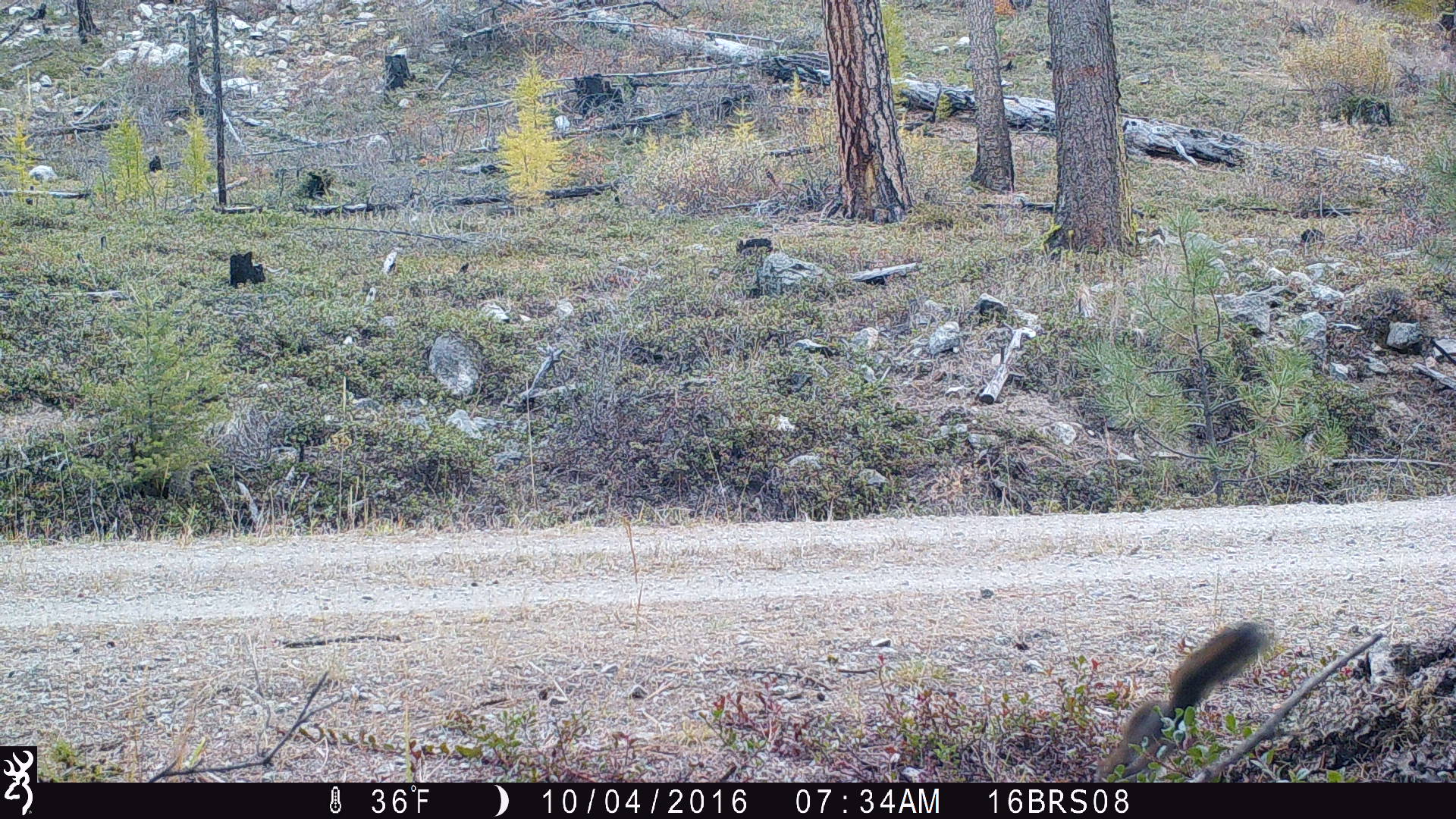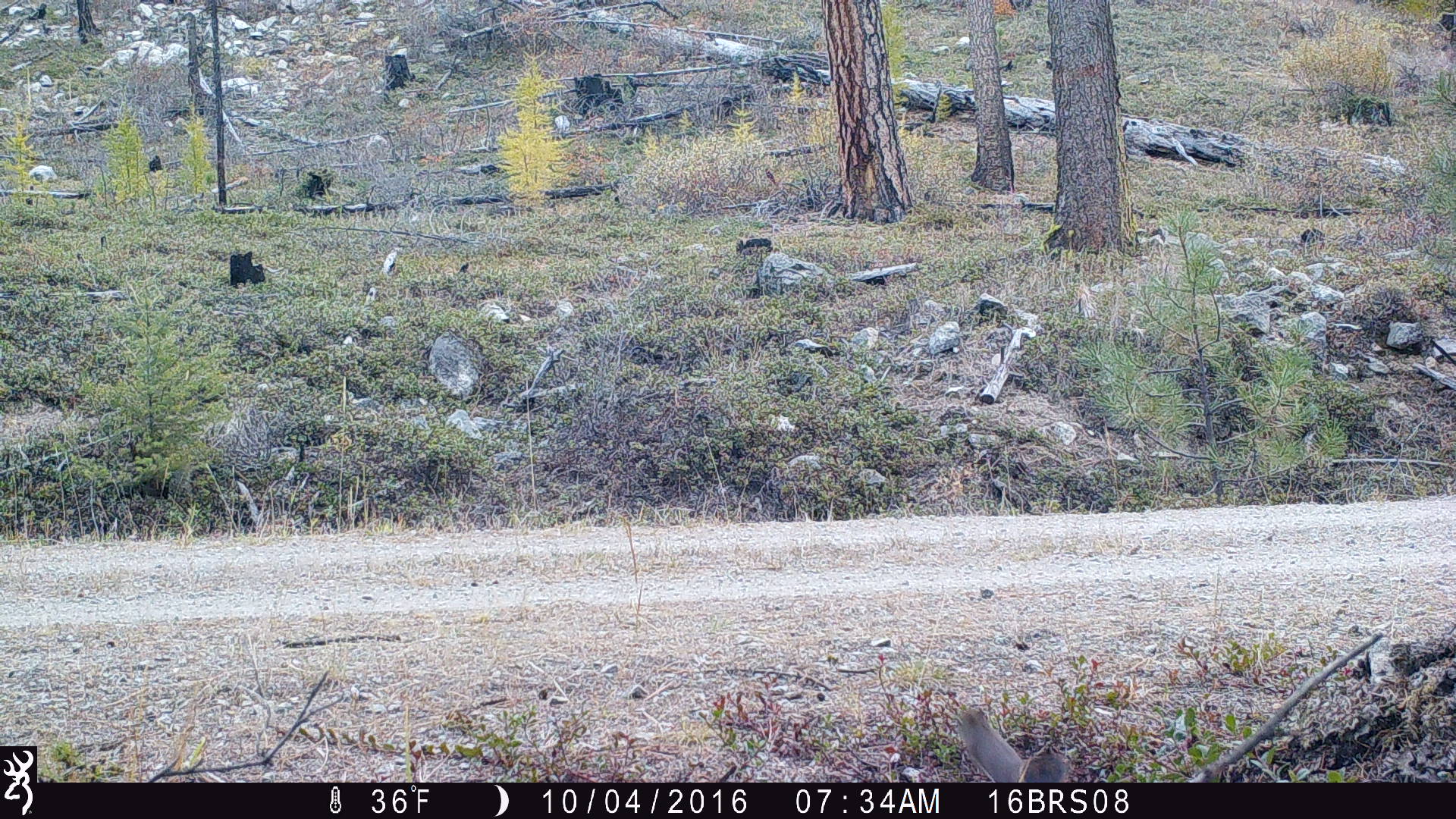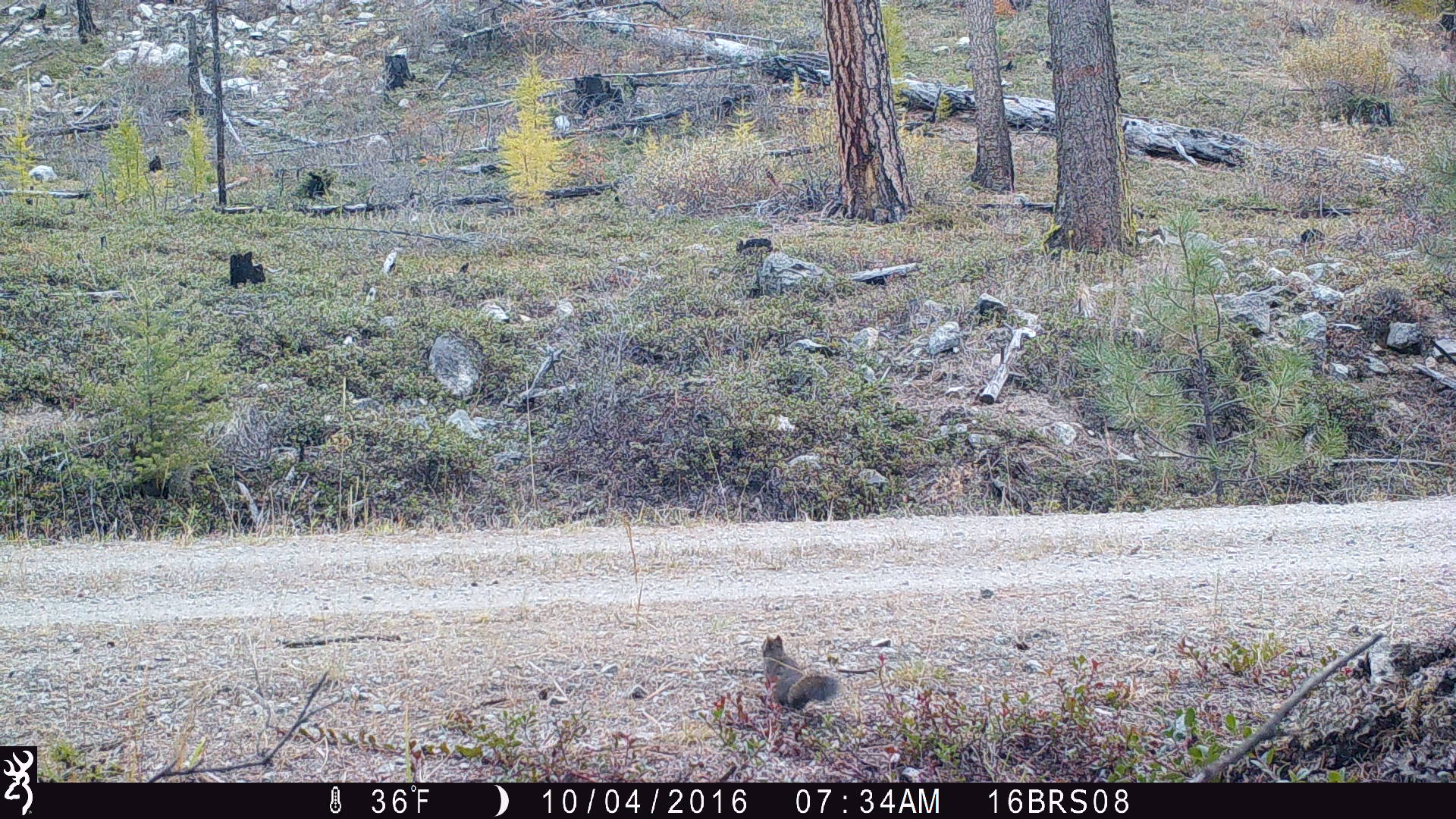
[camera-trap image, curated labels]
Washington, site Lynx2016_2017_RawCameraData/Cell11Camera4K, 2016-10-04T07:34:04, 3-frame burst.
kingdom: Animalia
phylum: Chordata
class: Mammalia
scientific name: Mammalia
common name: small mammal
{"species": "small mammal (Mammalia)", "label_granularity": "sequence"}